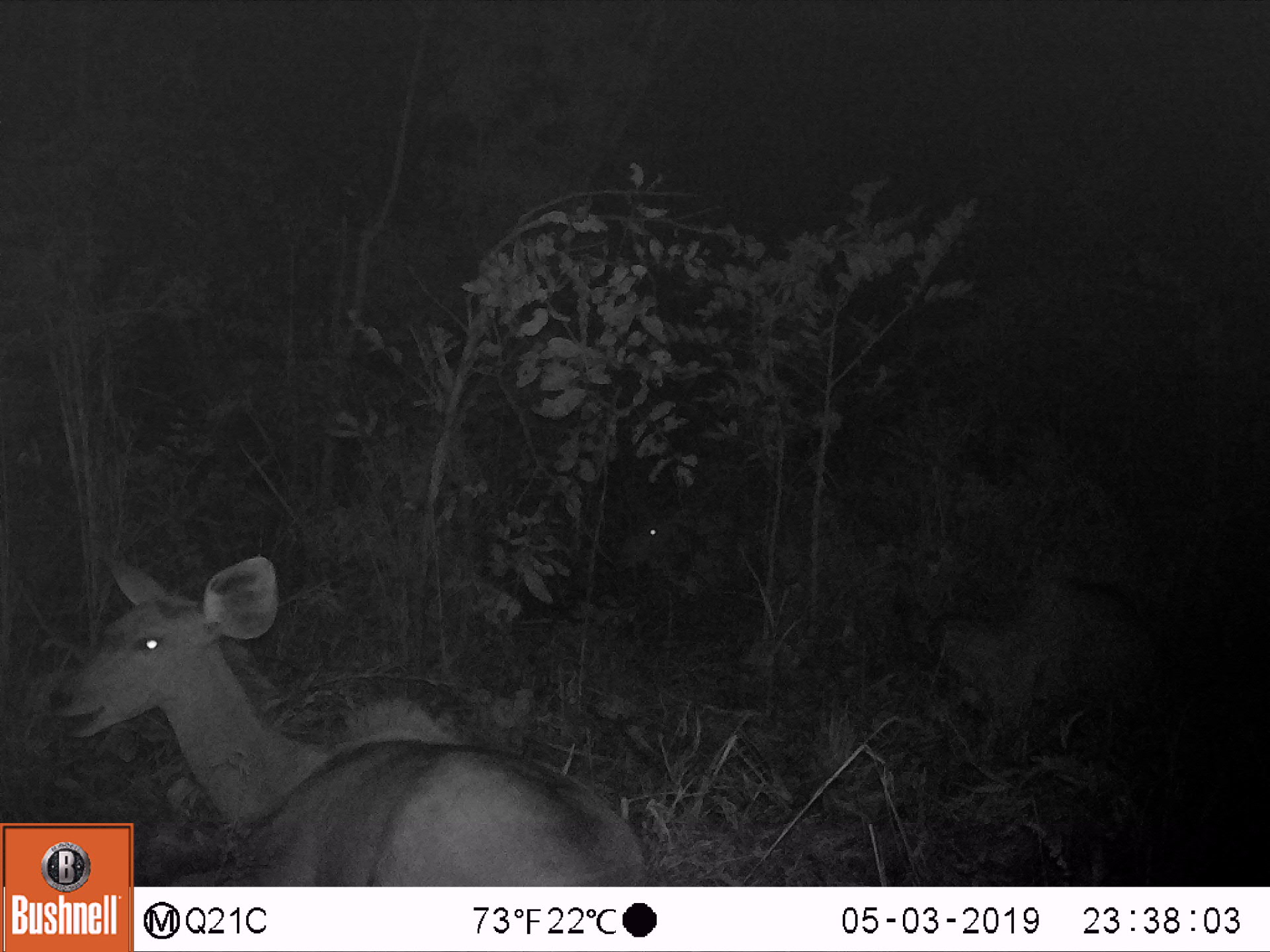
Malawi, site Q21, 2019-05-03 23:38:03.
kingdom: Animalia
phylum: Chordata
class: Mammalia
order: Artiodactyla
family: Bovidae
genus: Tragelaphus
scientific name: Tragelaphus strepsiceros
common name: greater kudu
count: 3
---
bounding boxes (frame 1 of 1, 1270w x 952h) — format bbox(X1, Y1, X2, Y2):
greater kudu: bbox(49, 546, 627, 819); bbox(882, 541, 1195, 743); bbox(600, 469, 717, 597)